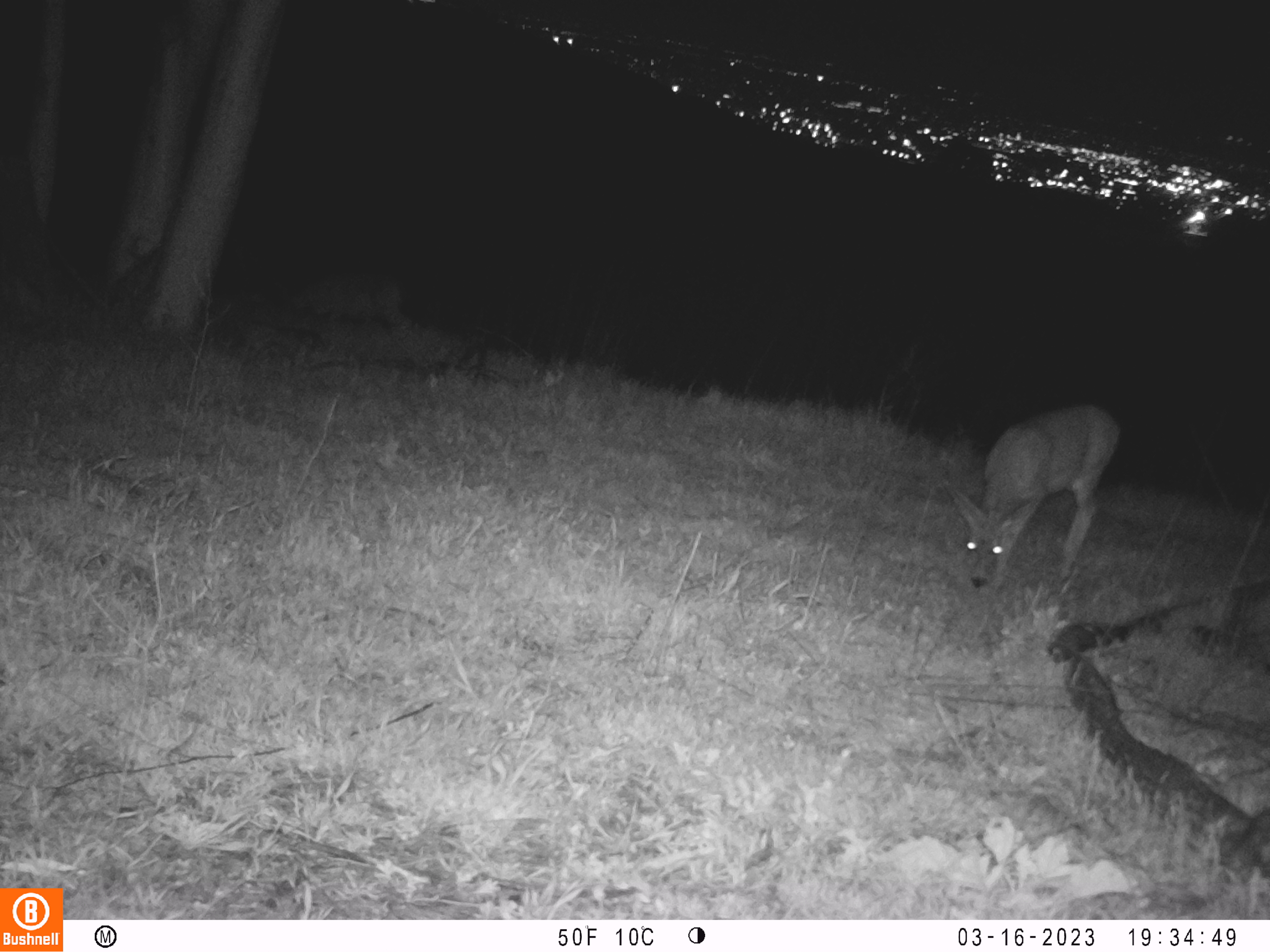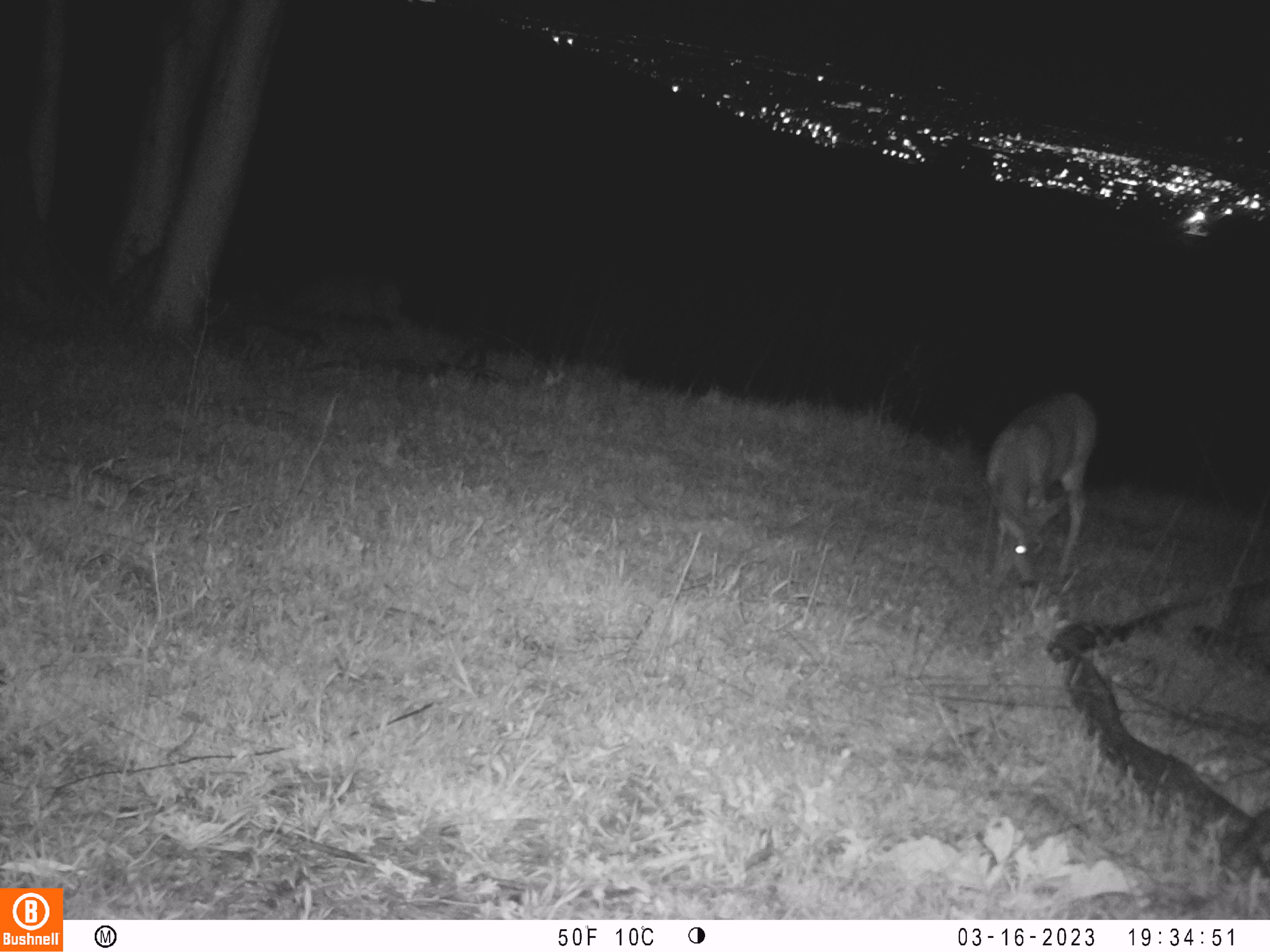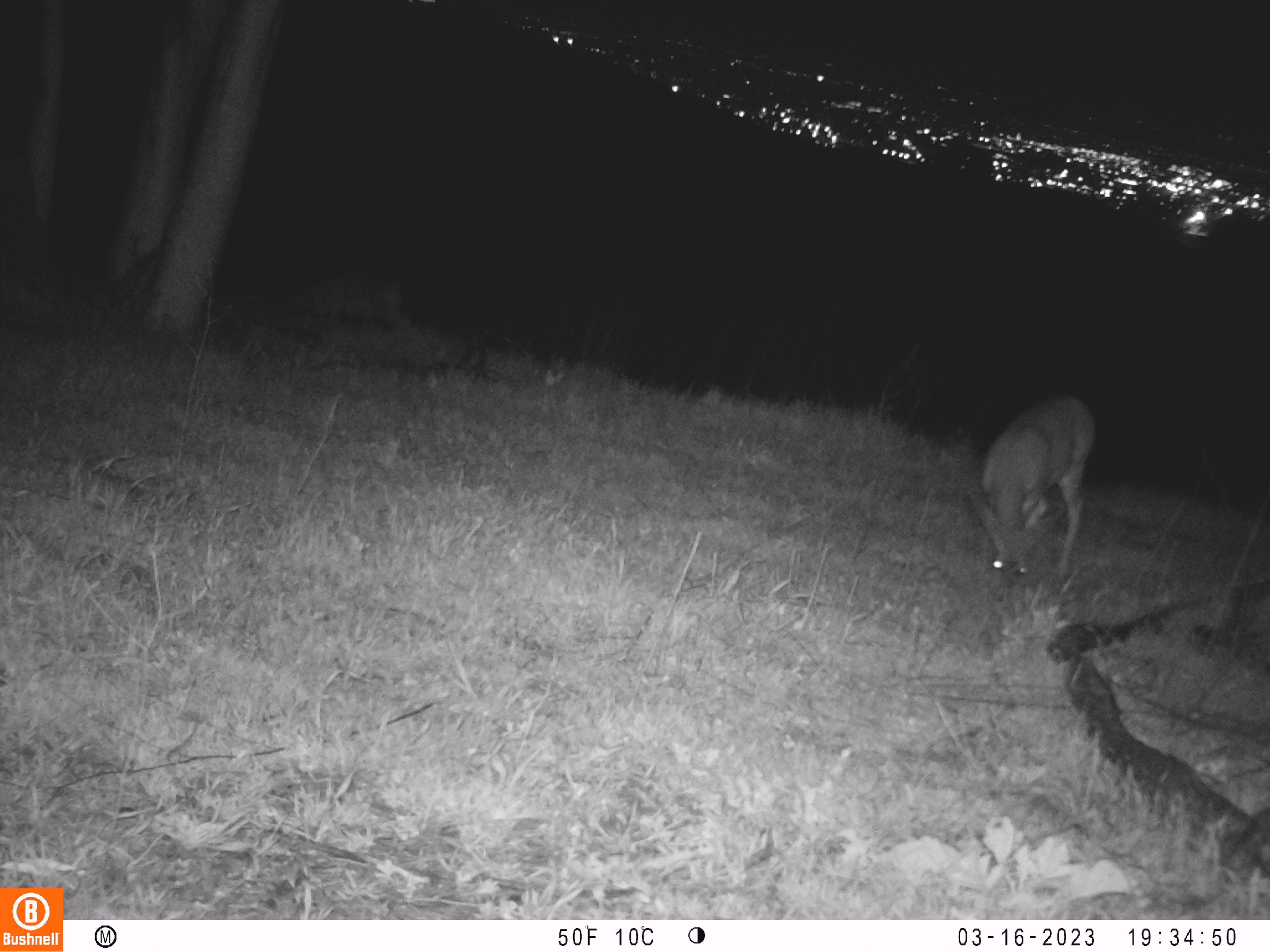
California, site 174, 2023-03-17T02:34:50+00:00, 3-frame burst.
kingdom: Animalia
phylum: Chordata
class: Mammalia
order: Artiodactyla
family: Cervidae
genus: Odocoileus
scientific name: Odocoileus hemionus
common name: mule deer